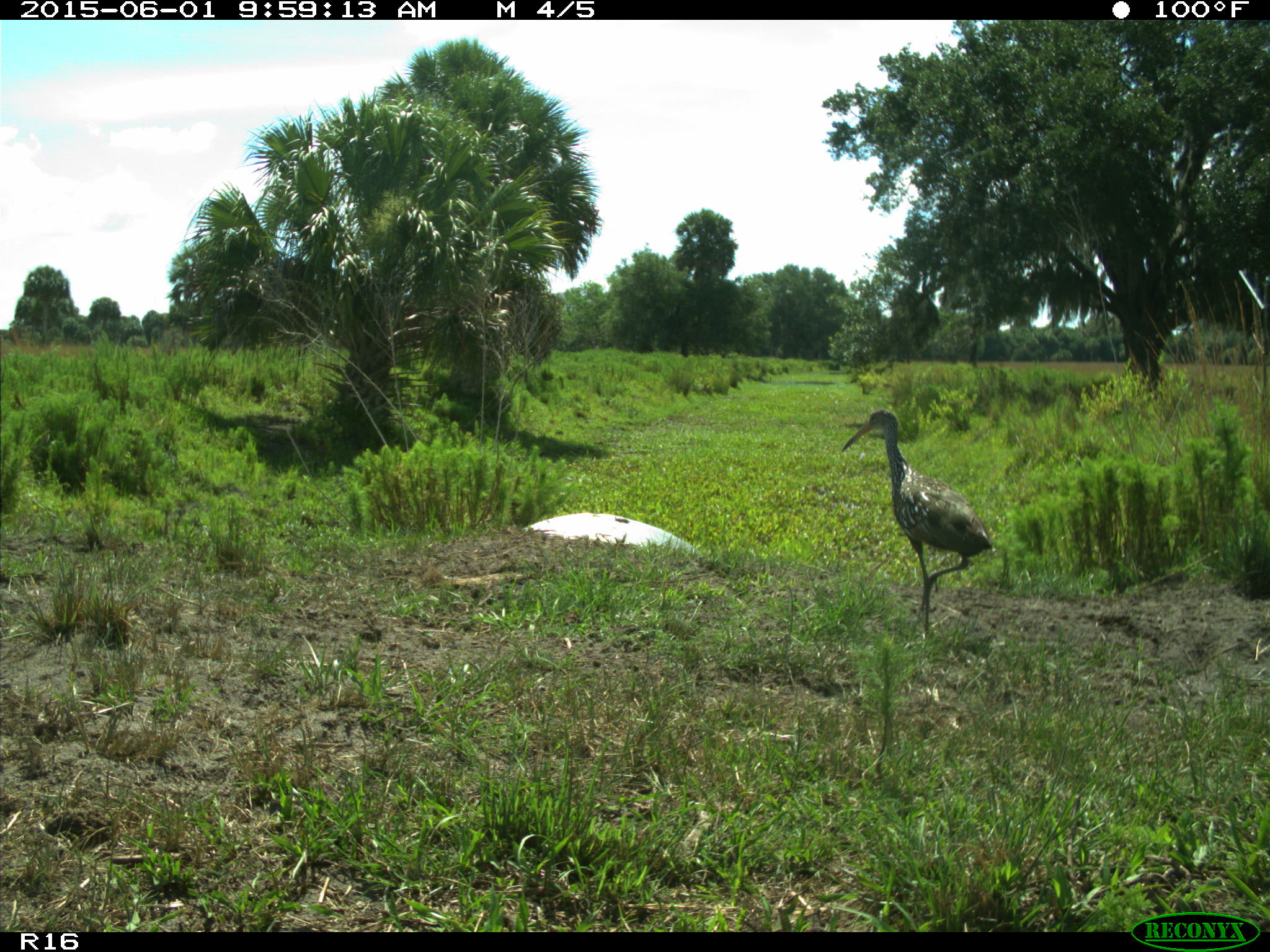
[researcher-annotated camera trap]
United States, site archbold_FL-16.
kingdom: Animalia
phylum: Chordata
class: Aves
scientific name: Aves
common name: birds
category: unidentified bird